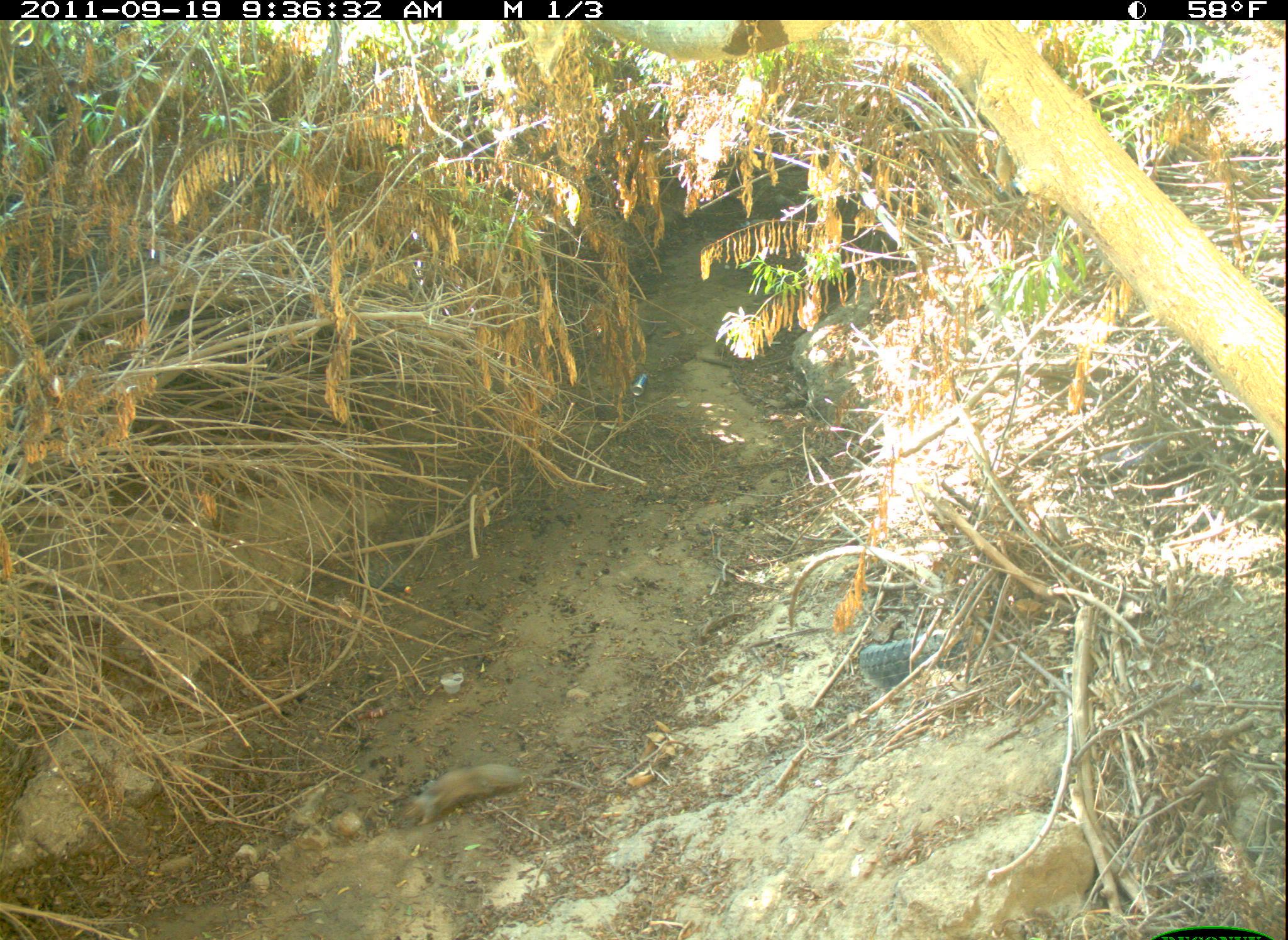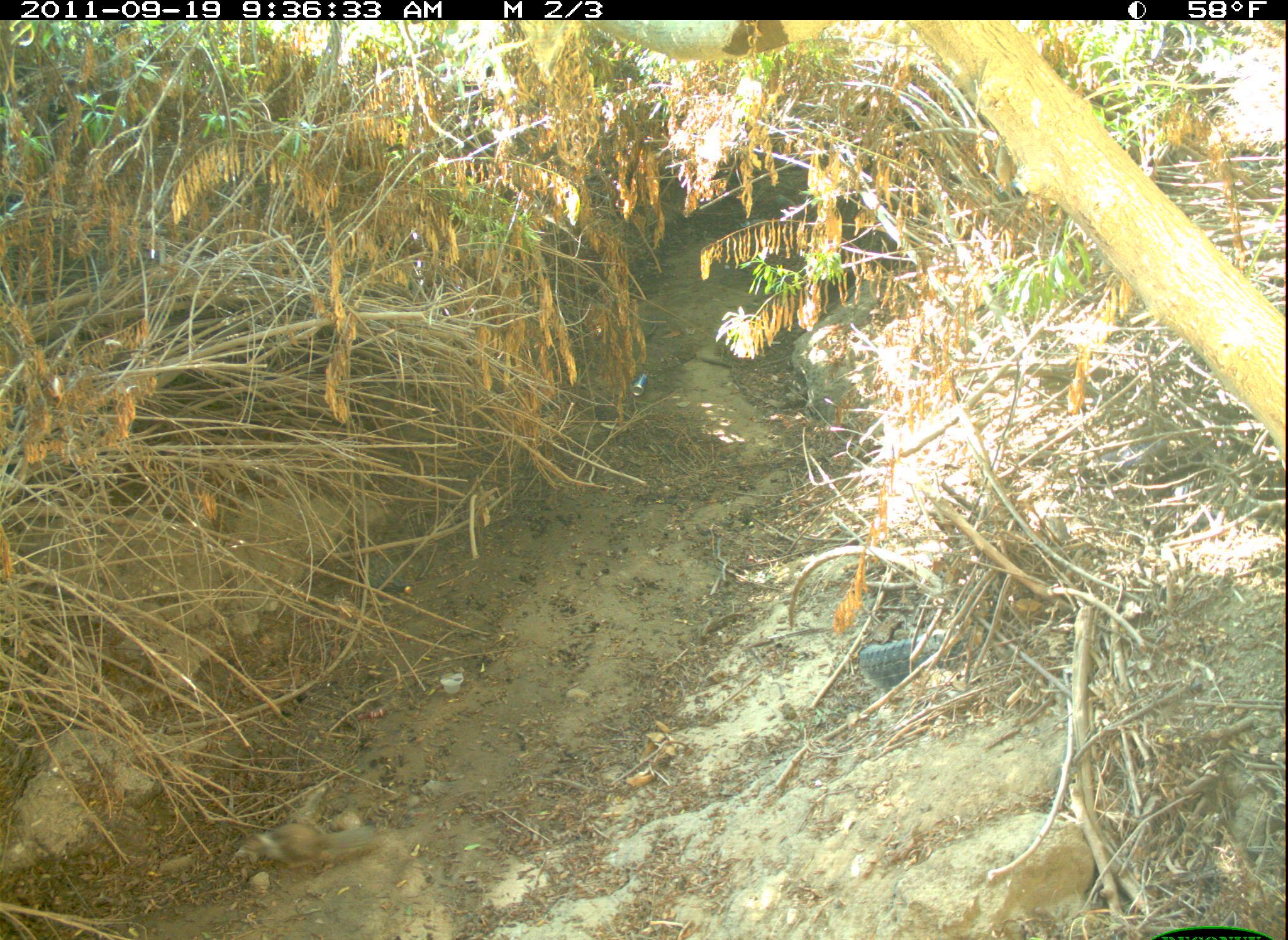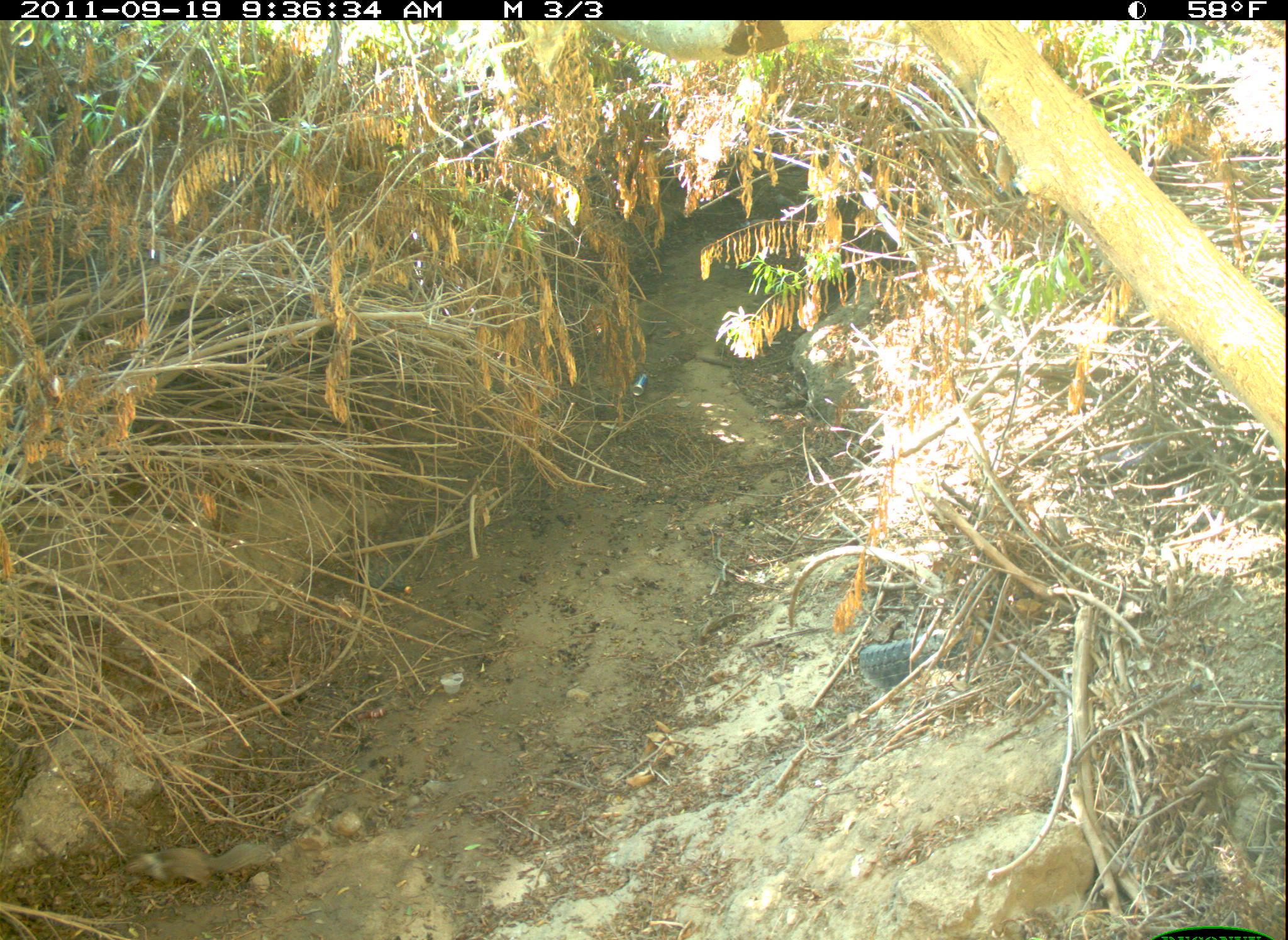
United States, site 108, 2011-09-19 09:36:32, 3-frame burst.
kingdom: Animalia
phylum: Chordata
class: Mammalia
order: Rodentia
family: Sciuridae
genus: Sciurus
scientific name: Sciurus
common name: squirrel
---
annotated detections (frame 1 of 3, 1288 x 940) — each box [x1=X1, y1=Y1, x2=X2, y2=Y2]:
squirrel: [x1=396, y1=755, x2=535, y2=834]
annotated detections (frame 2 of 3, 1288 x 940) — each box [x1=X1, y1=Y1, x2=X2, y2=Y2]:
squirrel: [x1=228, y1=816, x2=389, y2=880]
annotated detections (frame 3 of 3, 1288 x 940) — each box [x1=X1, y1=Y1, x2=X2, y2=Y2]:
squirrel: [x1=121, y1=833, x2=282, y2=897]